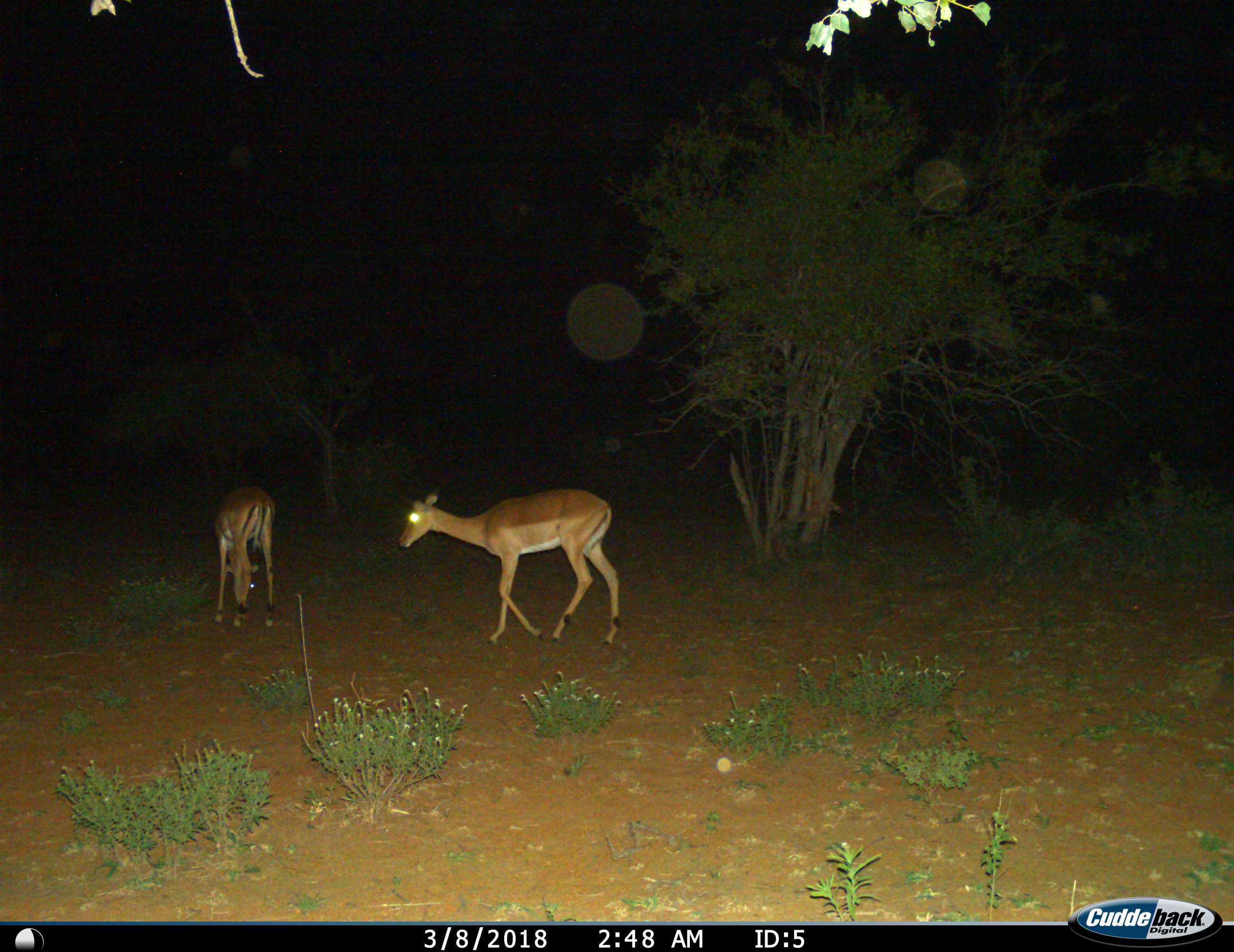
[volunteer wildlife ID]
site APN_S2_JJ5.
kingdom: Animalia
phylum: Chordata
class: Mammalia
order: Artiodactyla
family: Bovidae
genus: Aepyceros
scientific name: Aepyceros melampus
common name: impala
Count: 2.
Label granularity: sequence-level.